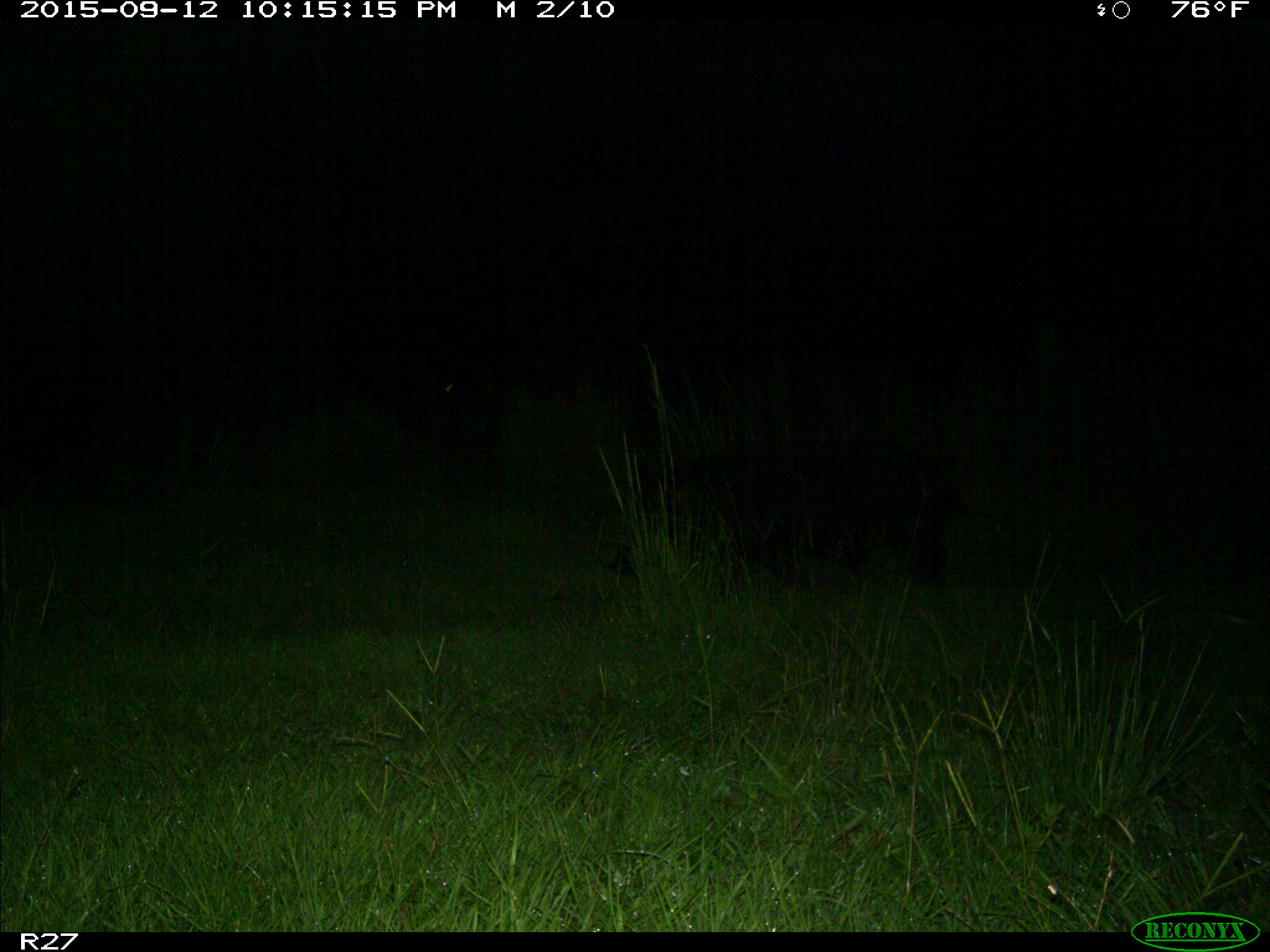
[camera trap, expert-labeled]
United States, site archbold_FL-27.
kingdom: Animalia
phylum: Chordata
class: Mammalia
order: Artiodactyla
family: Suidae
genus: Sus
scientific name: Sus scrofa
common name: wild boar